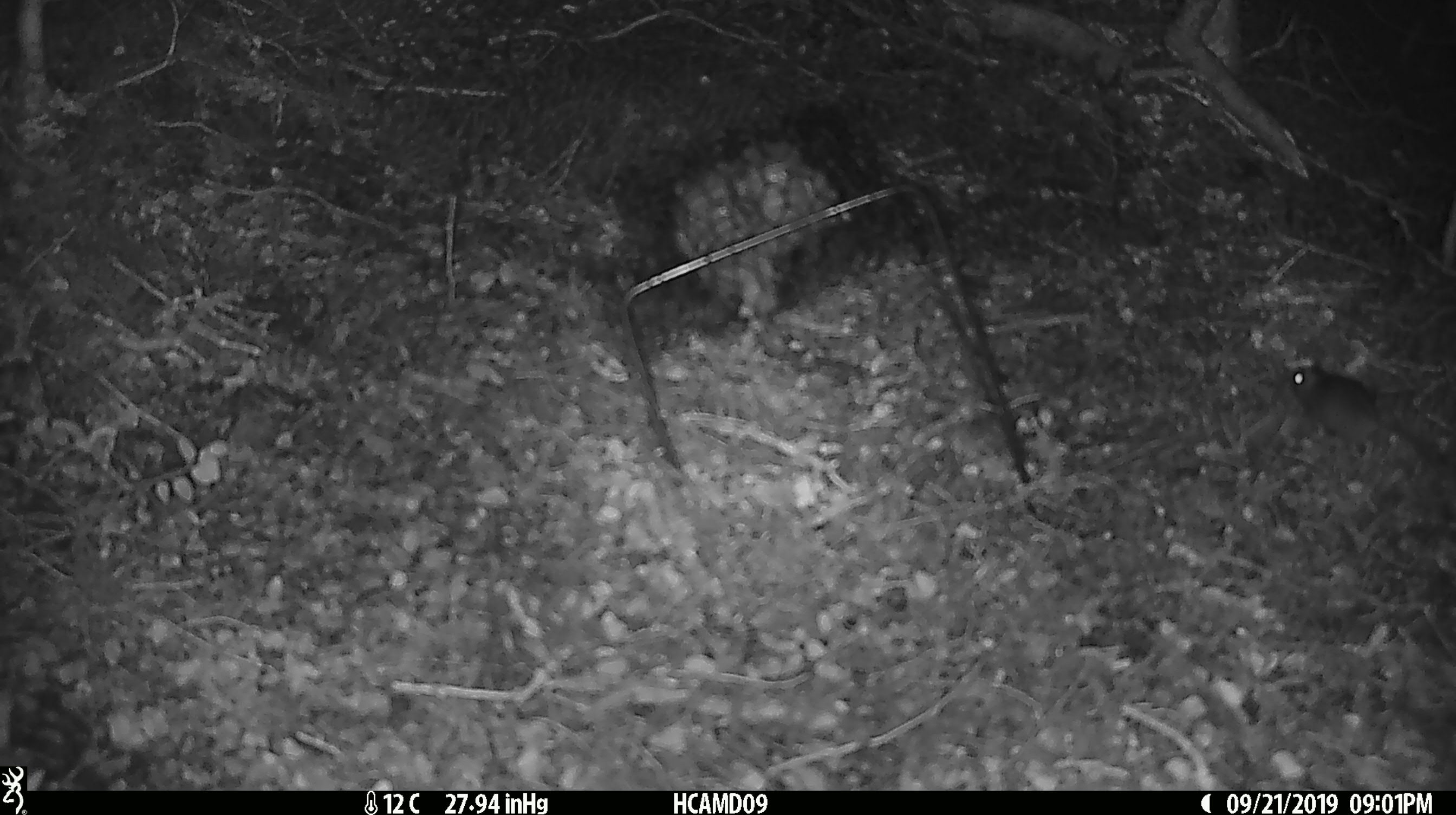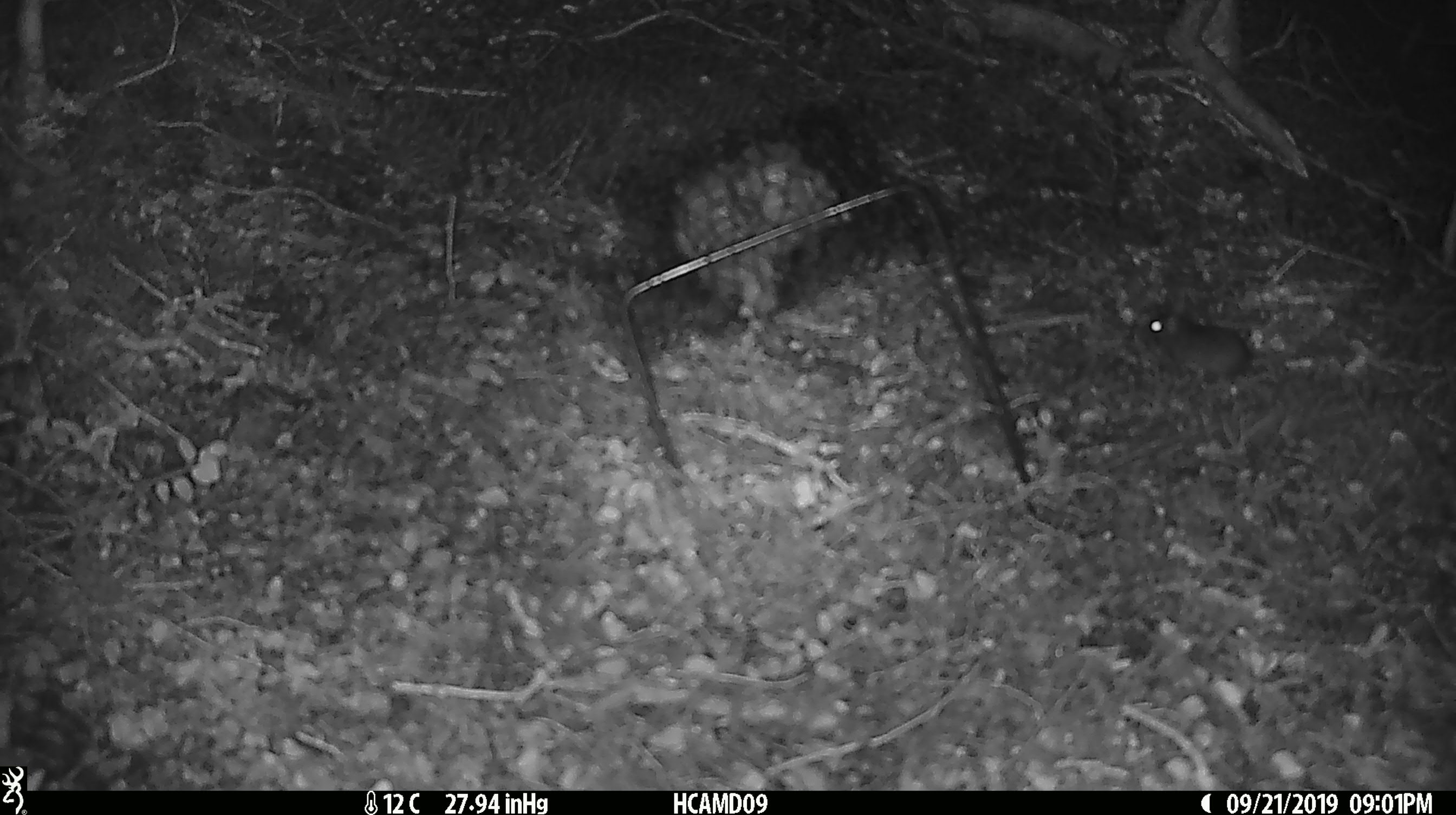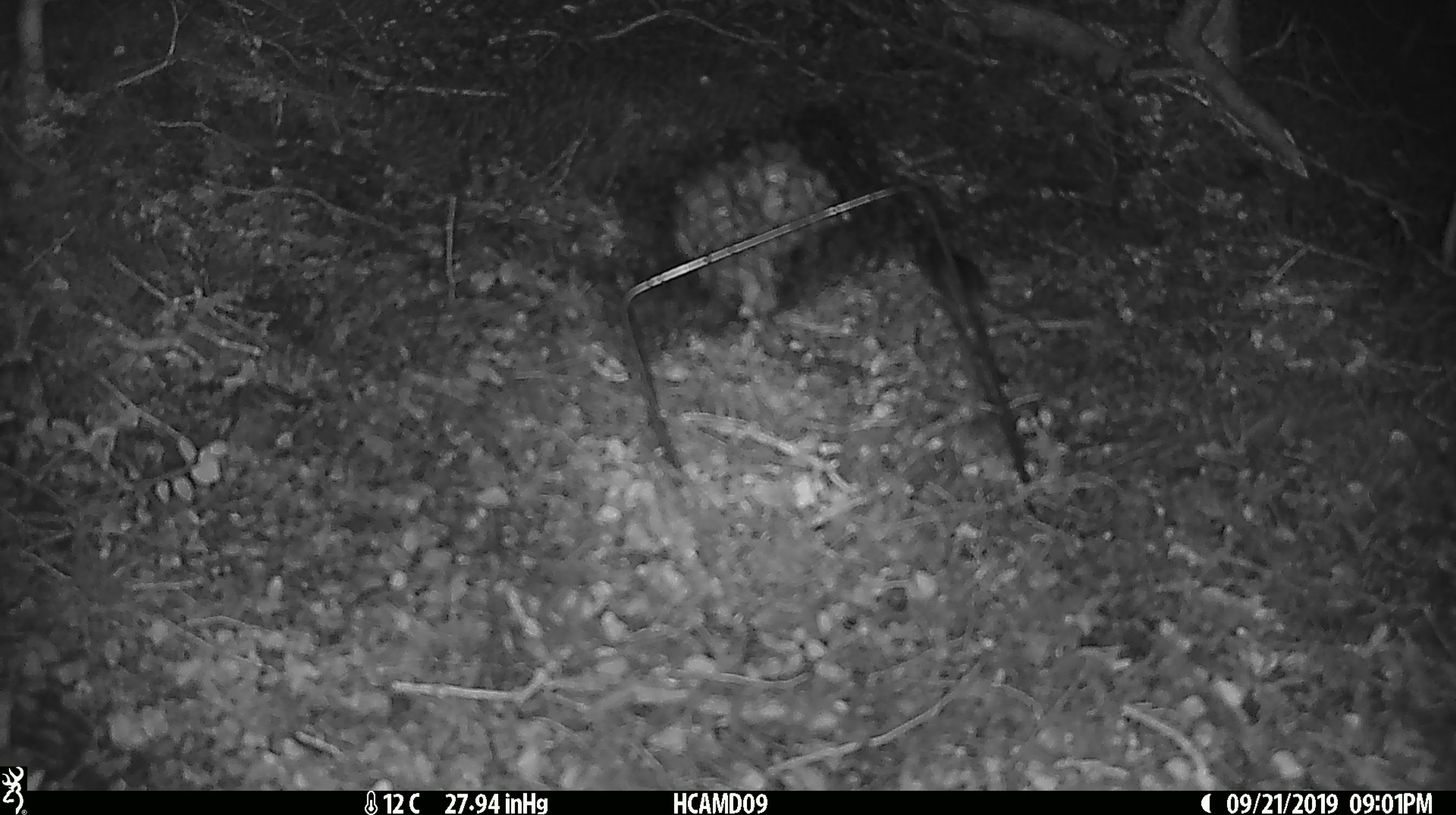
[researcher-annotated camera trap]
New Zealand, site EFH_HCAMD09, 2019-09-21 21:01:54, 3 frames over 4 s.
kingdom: Animalia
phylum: Chordata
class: Mammalia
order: Rodentia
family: Muridae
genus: Mus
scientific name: Mus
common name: mouse